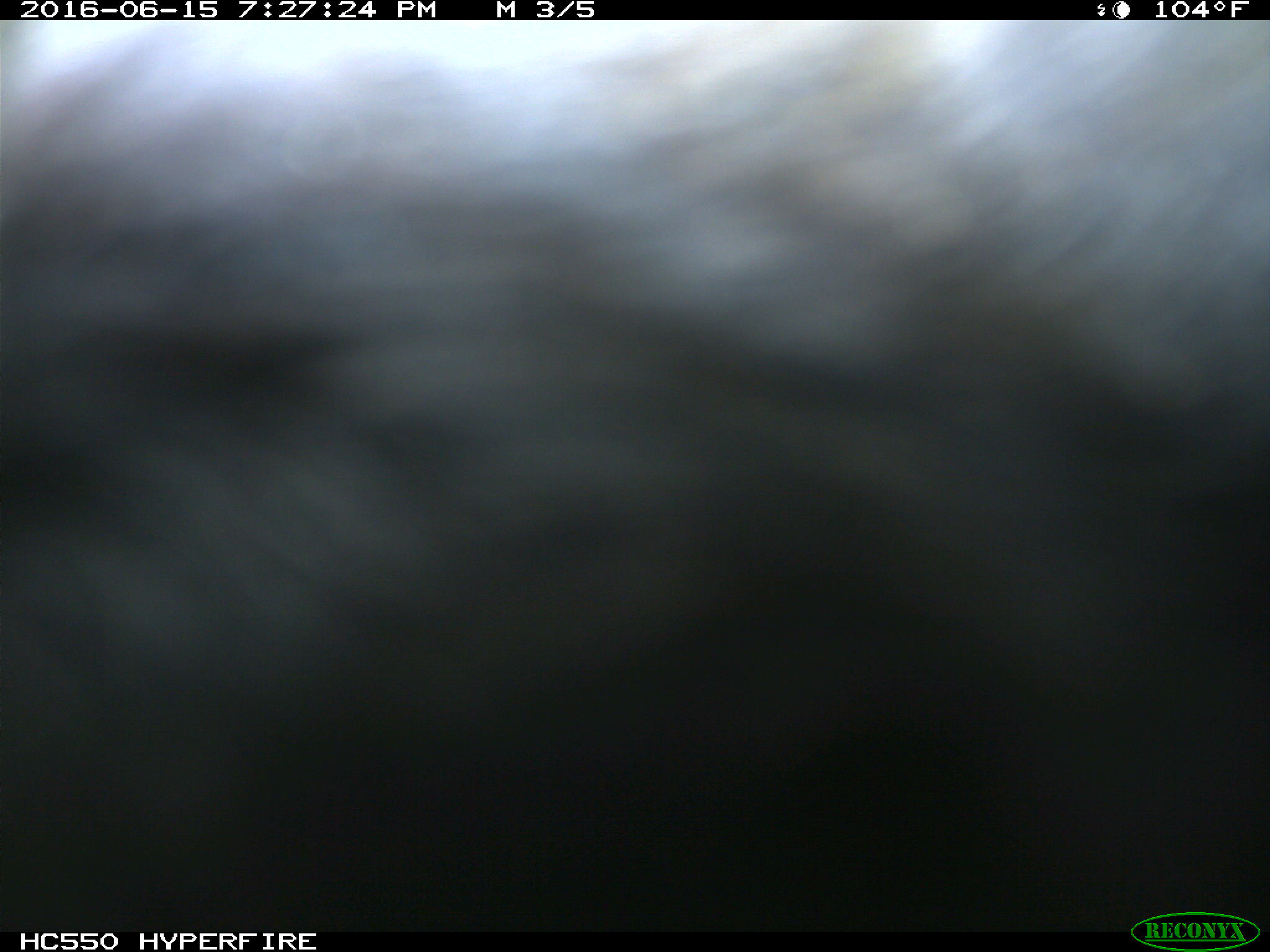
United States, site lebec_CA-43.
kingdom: Animalia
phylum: Chordata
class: Mammalia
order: Artiodactyla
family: Bovidae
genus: Bos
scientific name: Bos taurus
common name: domestic cow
Bos taurus (domestic cow).